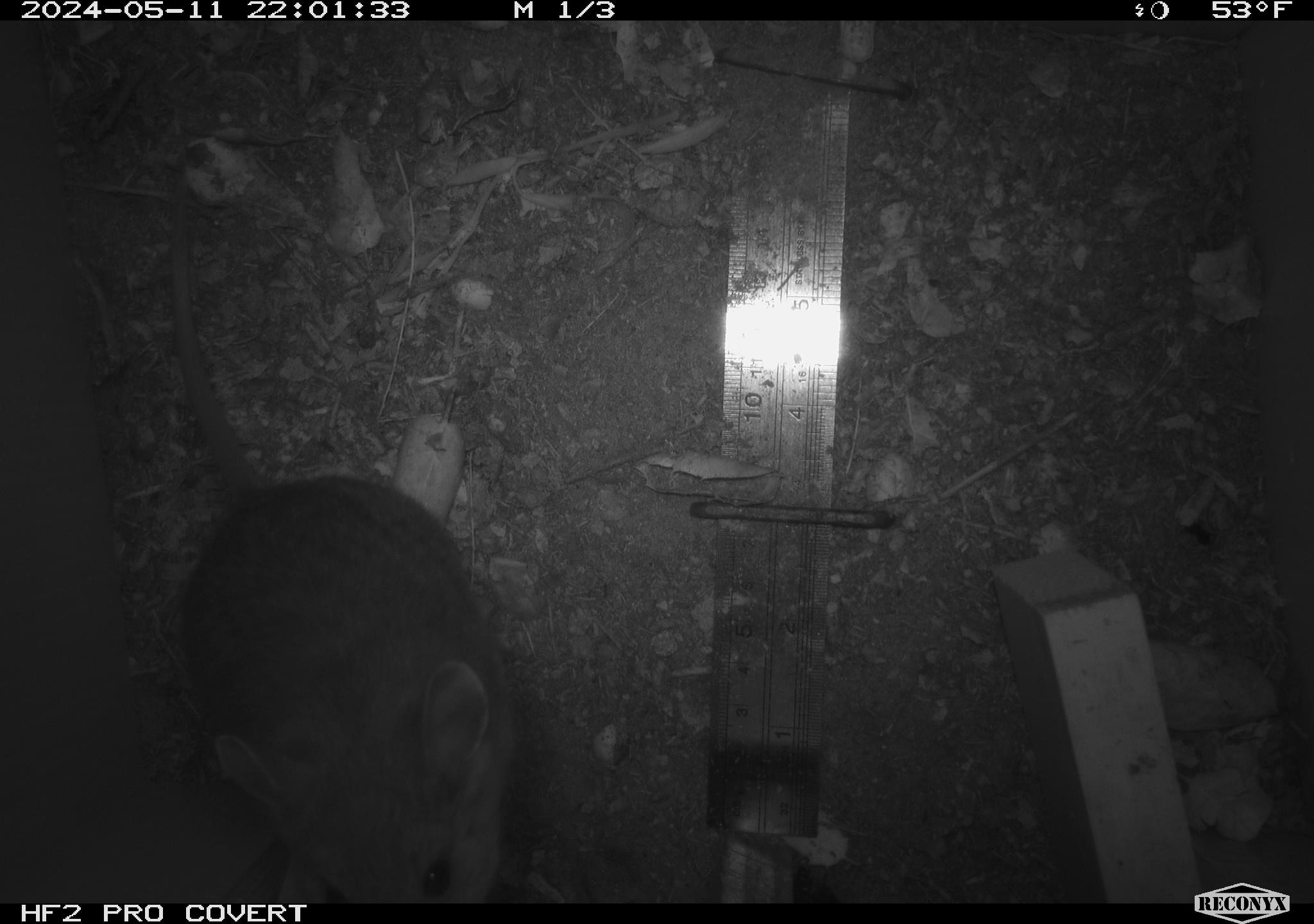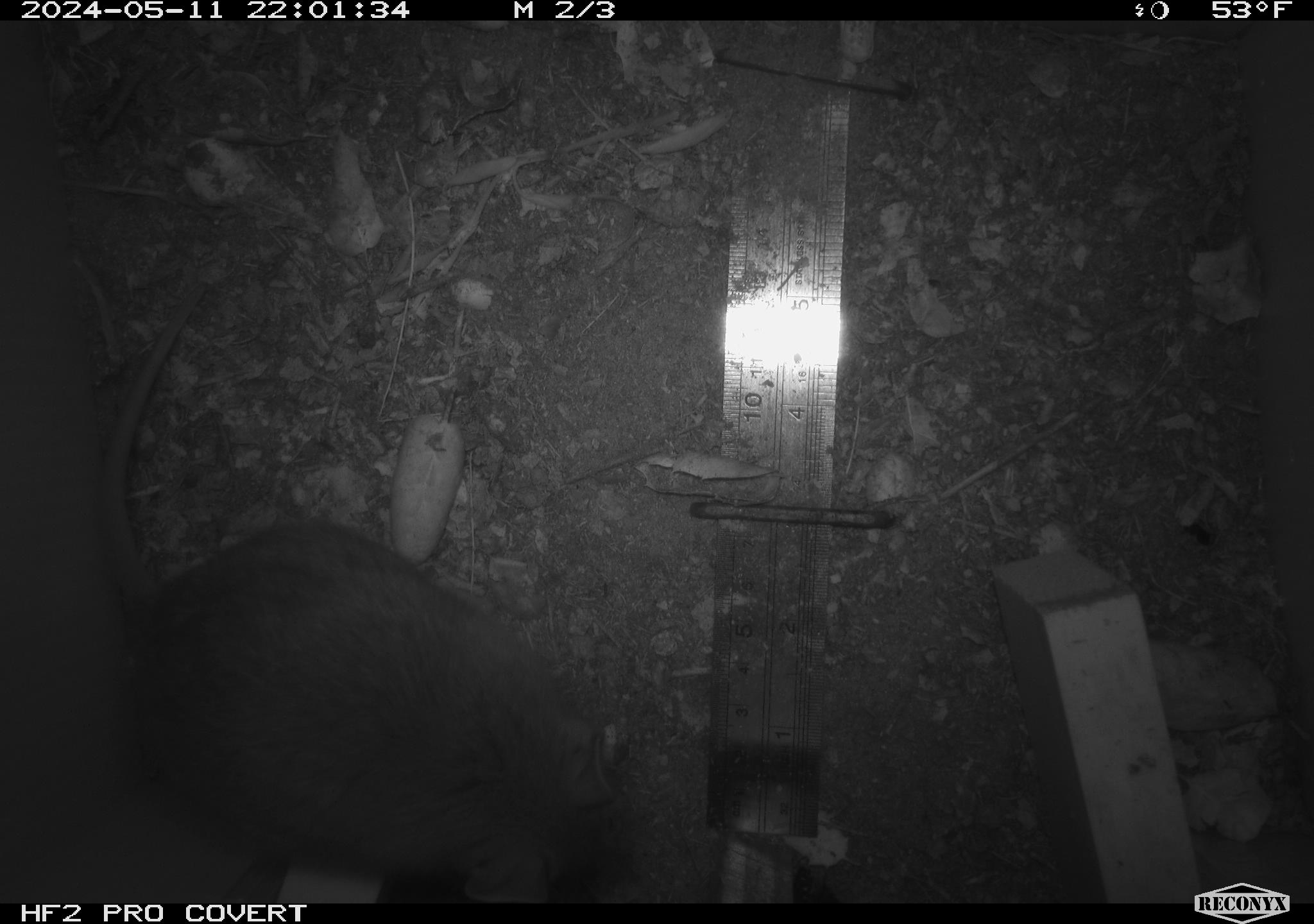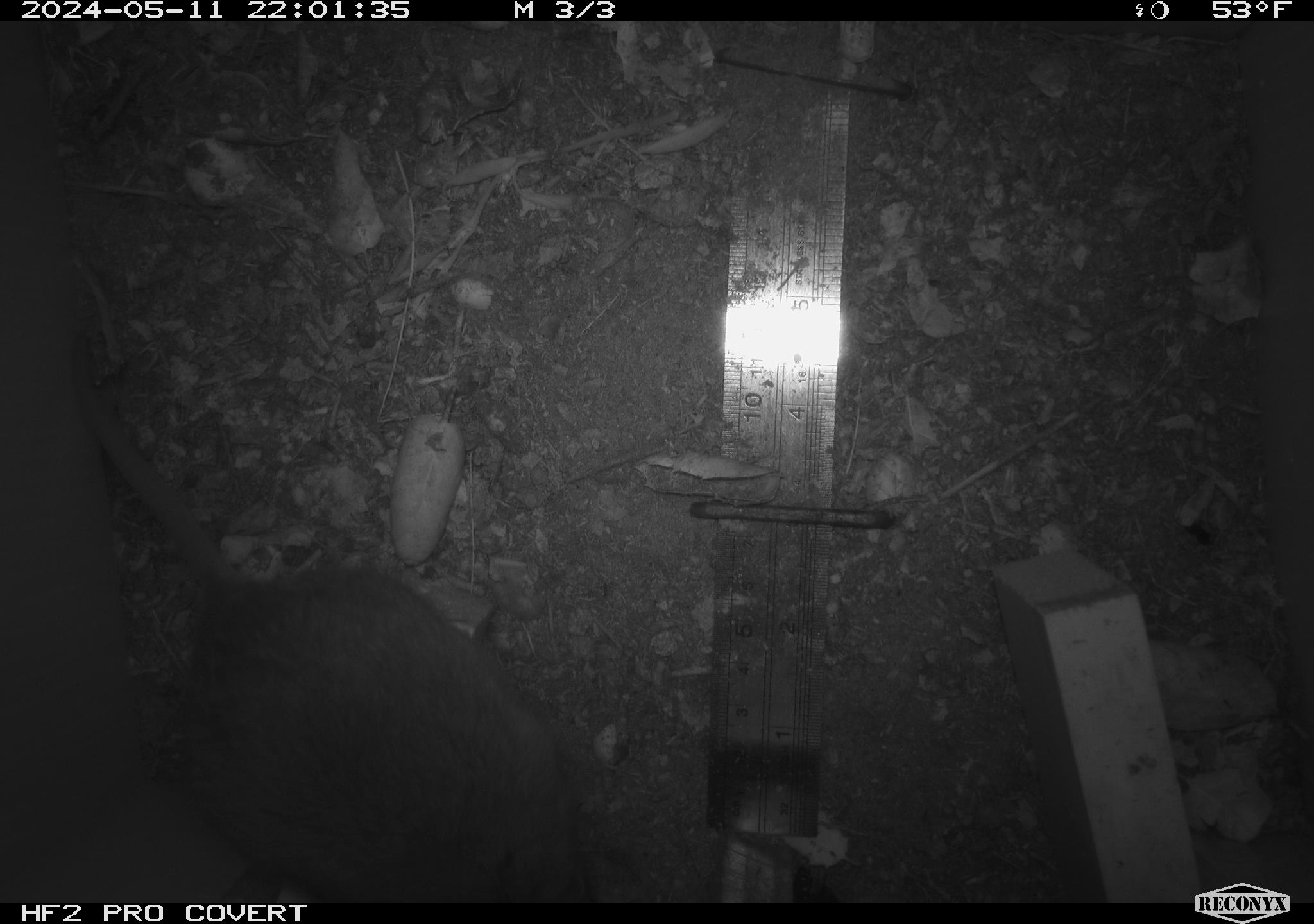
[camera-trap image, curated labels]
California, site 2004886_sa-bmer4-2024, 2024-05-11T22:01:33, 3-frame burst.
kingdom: Animalia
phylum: Chordata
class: Mammalia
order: Rodentia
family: Muridae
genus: Rattus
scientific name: Rattus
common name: rat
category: rattus species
Rattus species (rat) (Rattus).